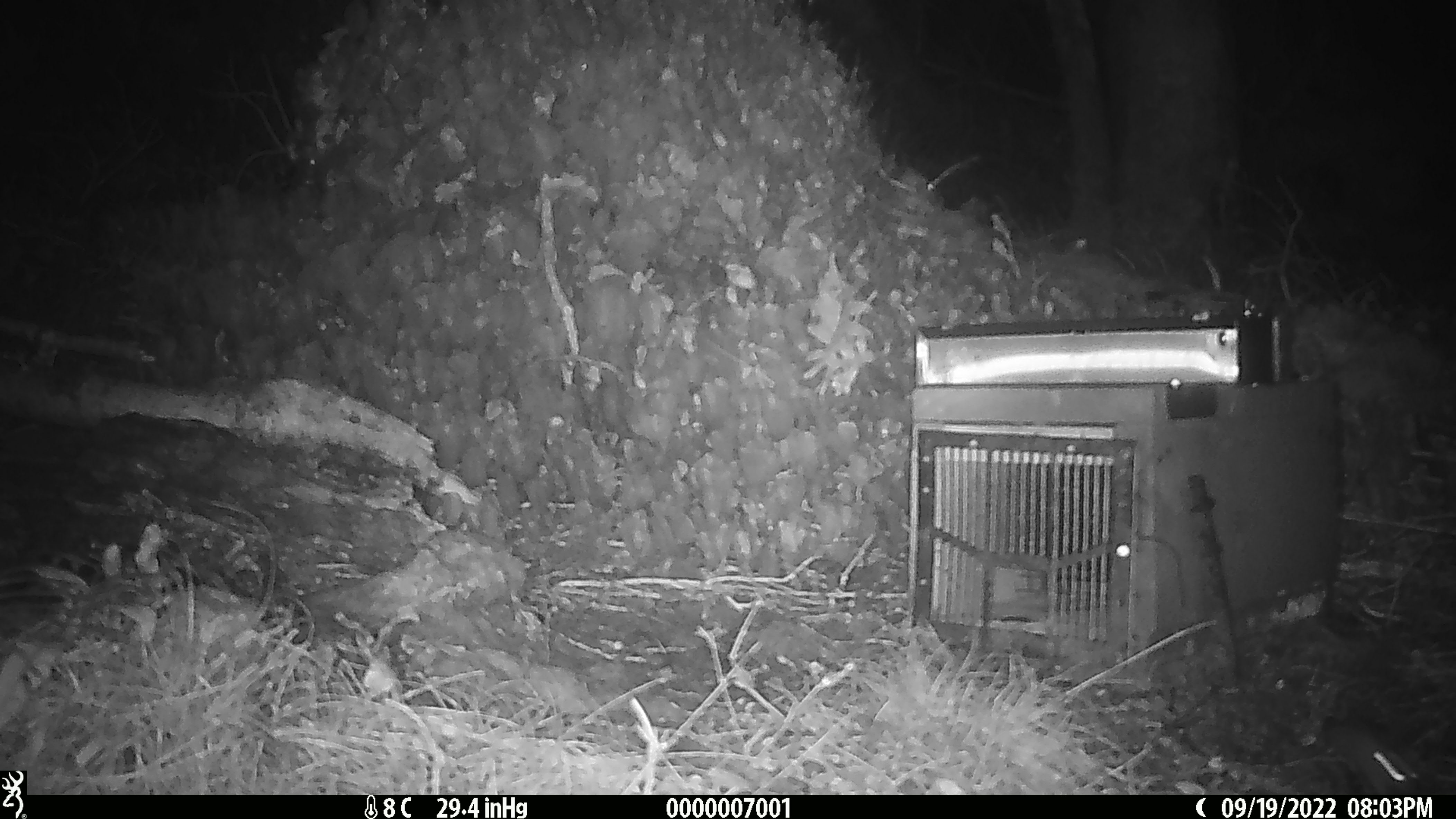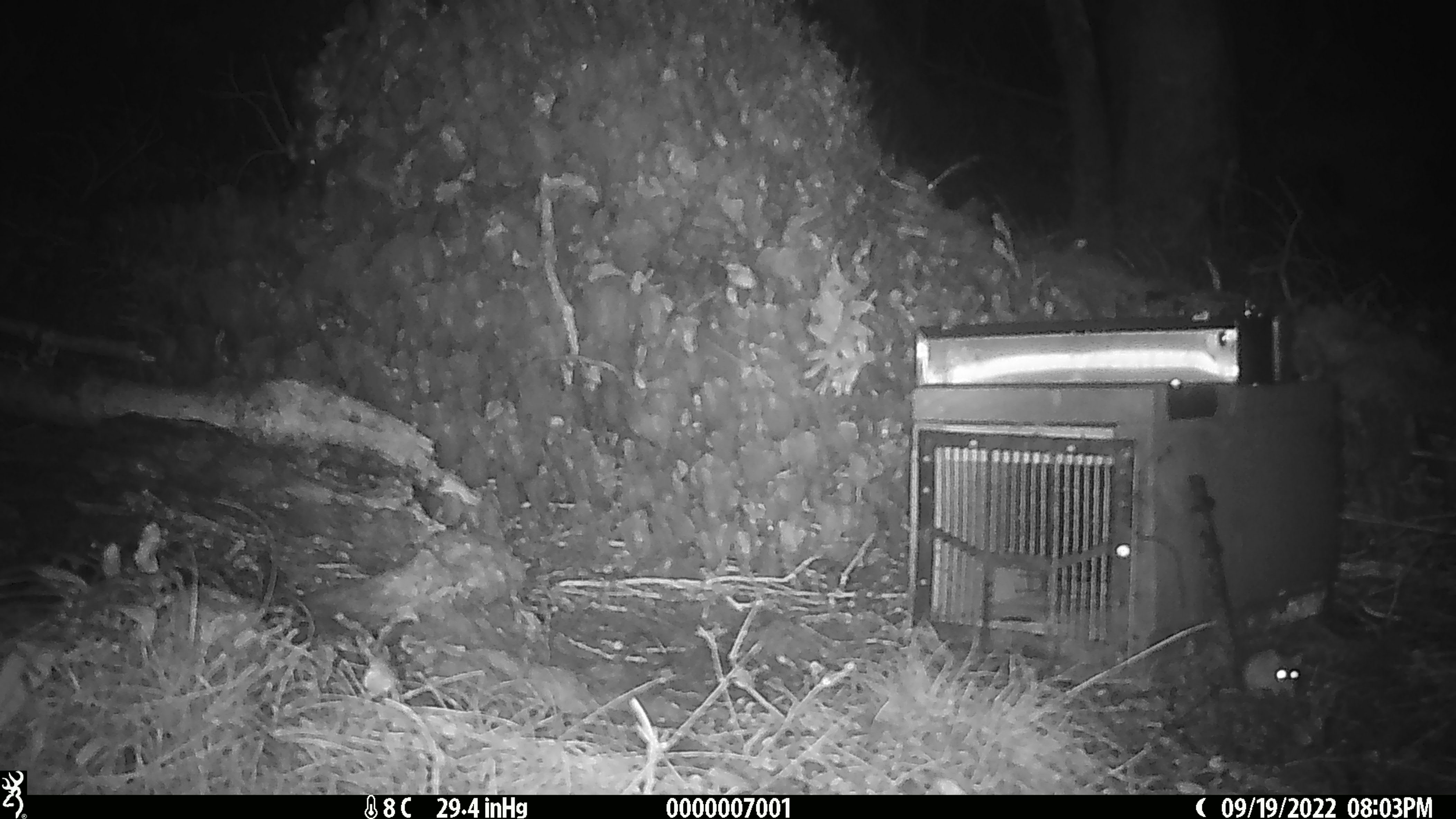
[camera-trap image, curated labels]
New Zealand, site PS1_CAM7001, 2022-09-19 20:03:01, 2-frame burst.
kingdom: Animalia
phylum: Chordata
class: Mammalia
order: Rodentia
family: Muridae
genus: Mus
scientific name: Mus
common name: mouse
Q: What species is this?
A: Mouse (Mus).